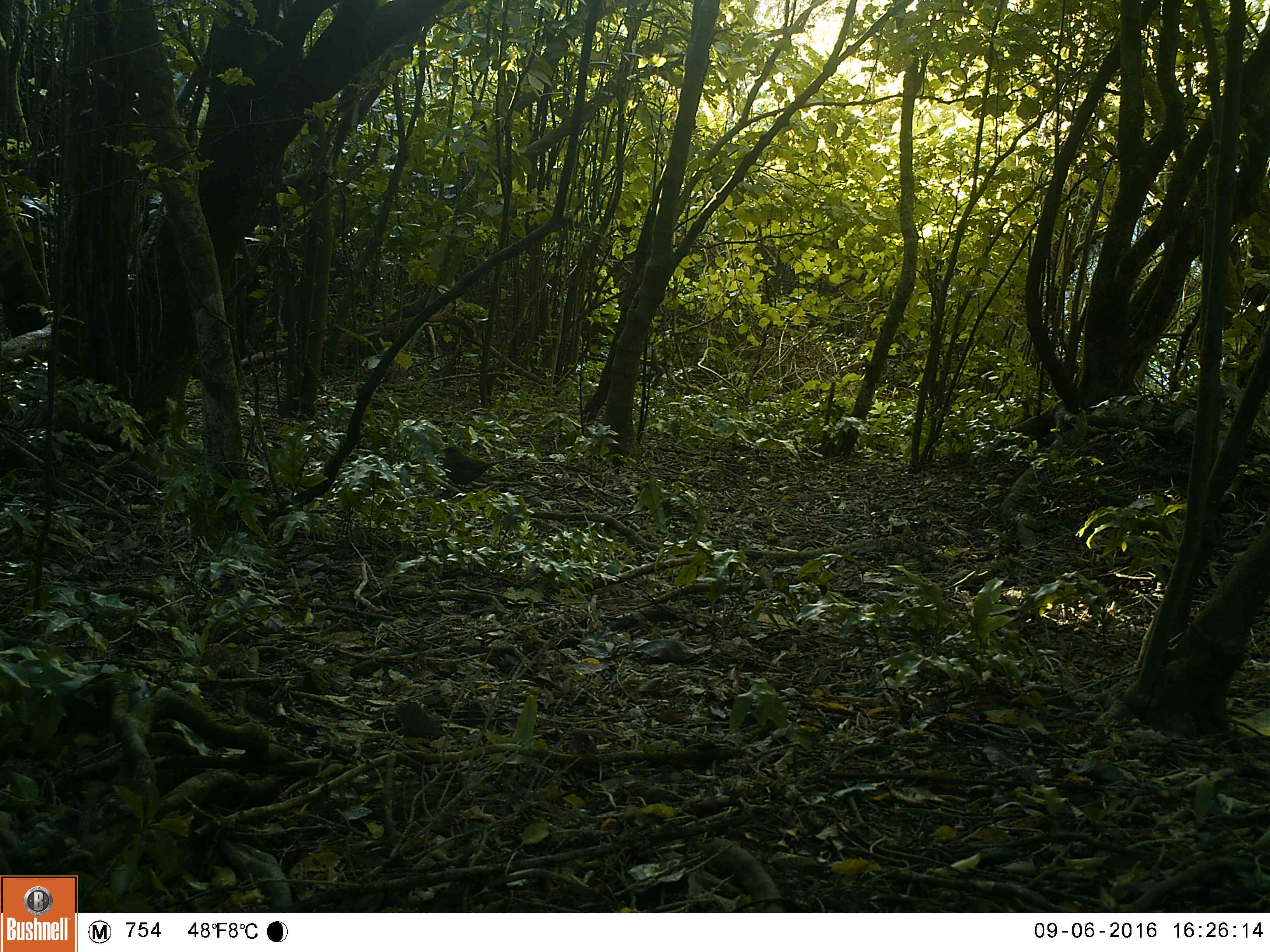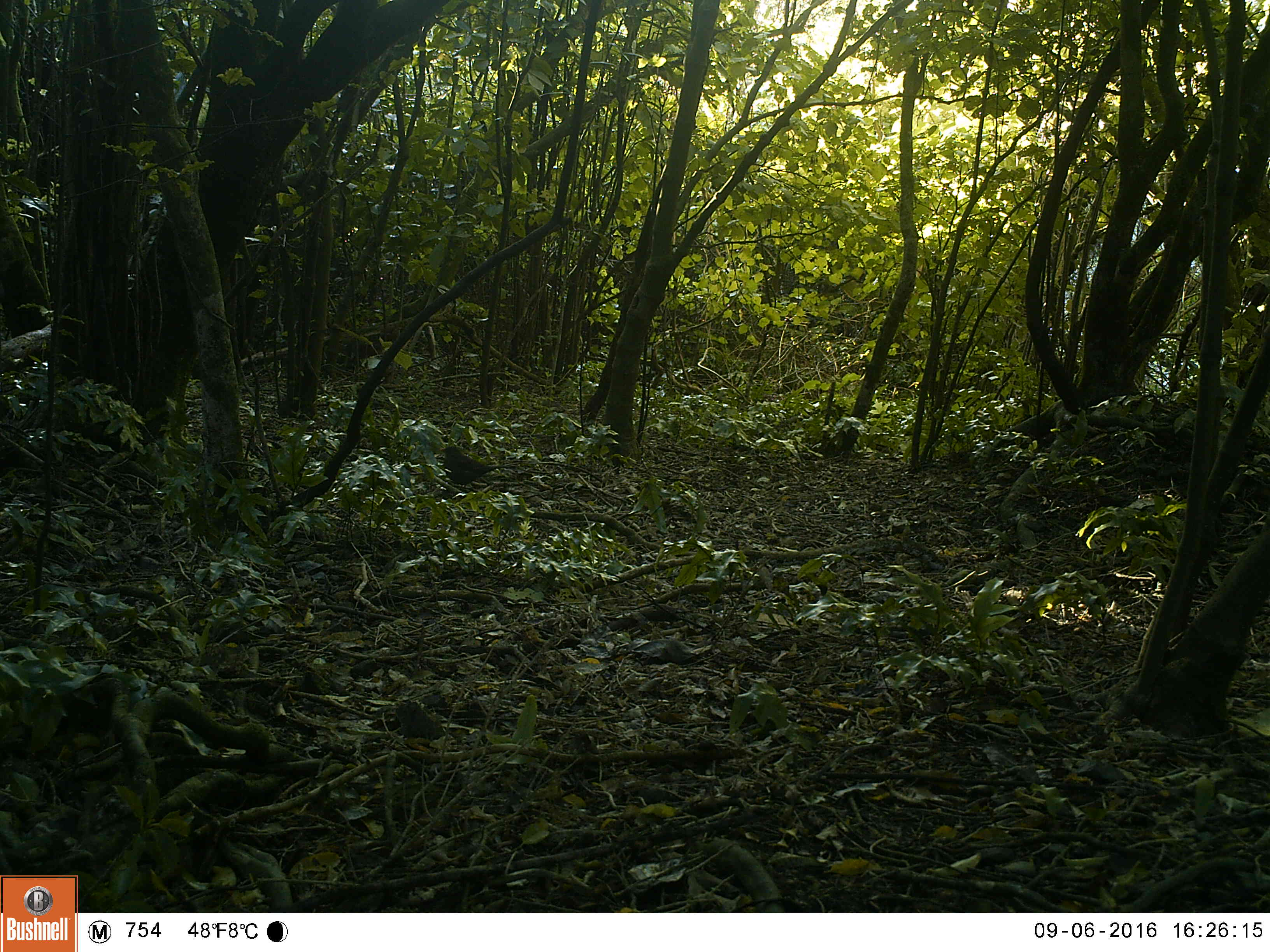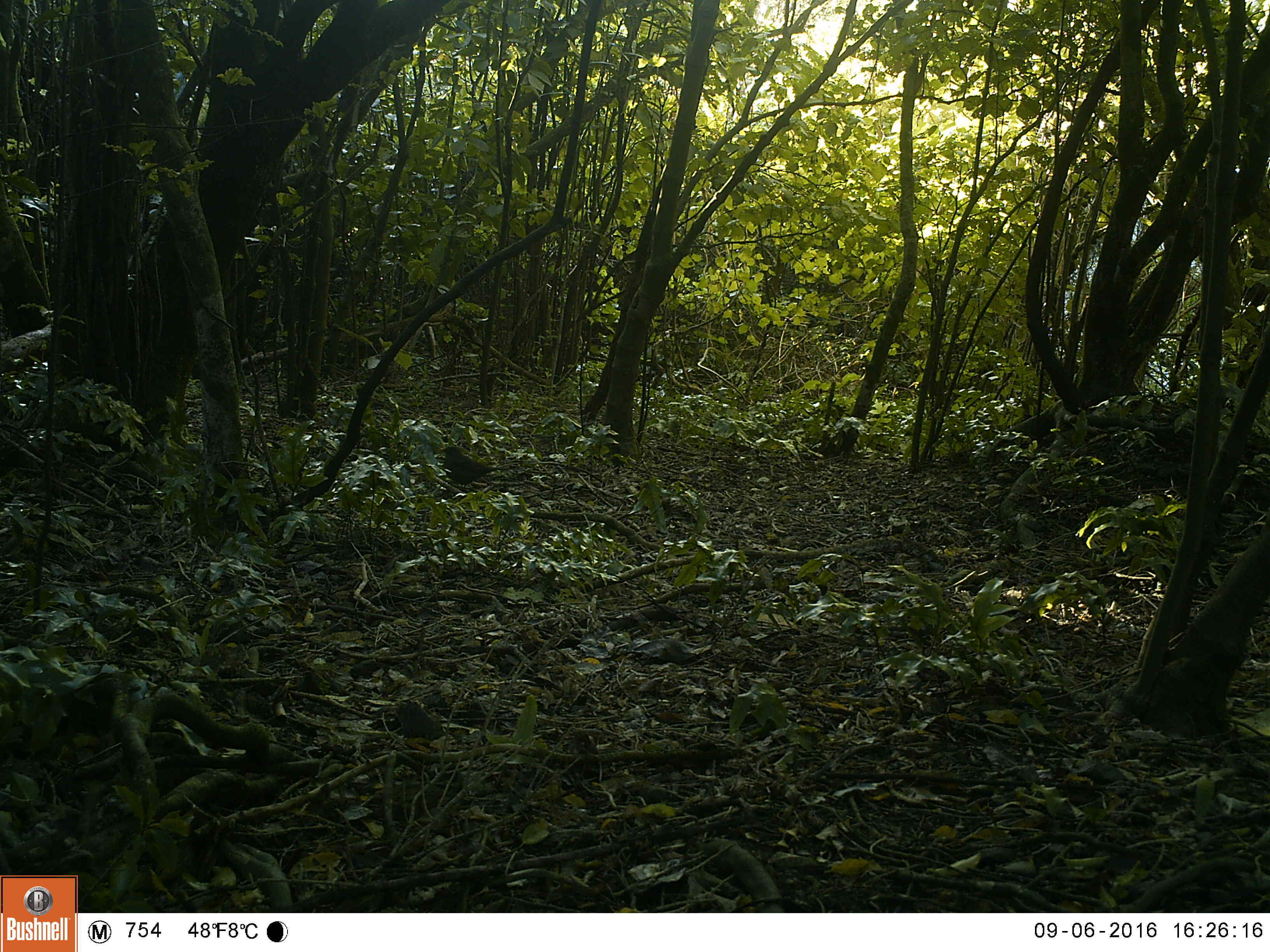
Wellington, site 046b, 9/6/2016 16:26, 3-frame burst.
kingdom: Animalia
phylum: Chordata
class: Aves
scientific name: Aves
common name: bird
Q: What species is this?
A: Bird (Aves).